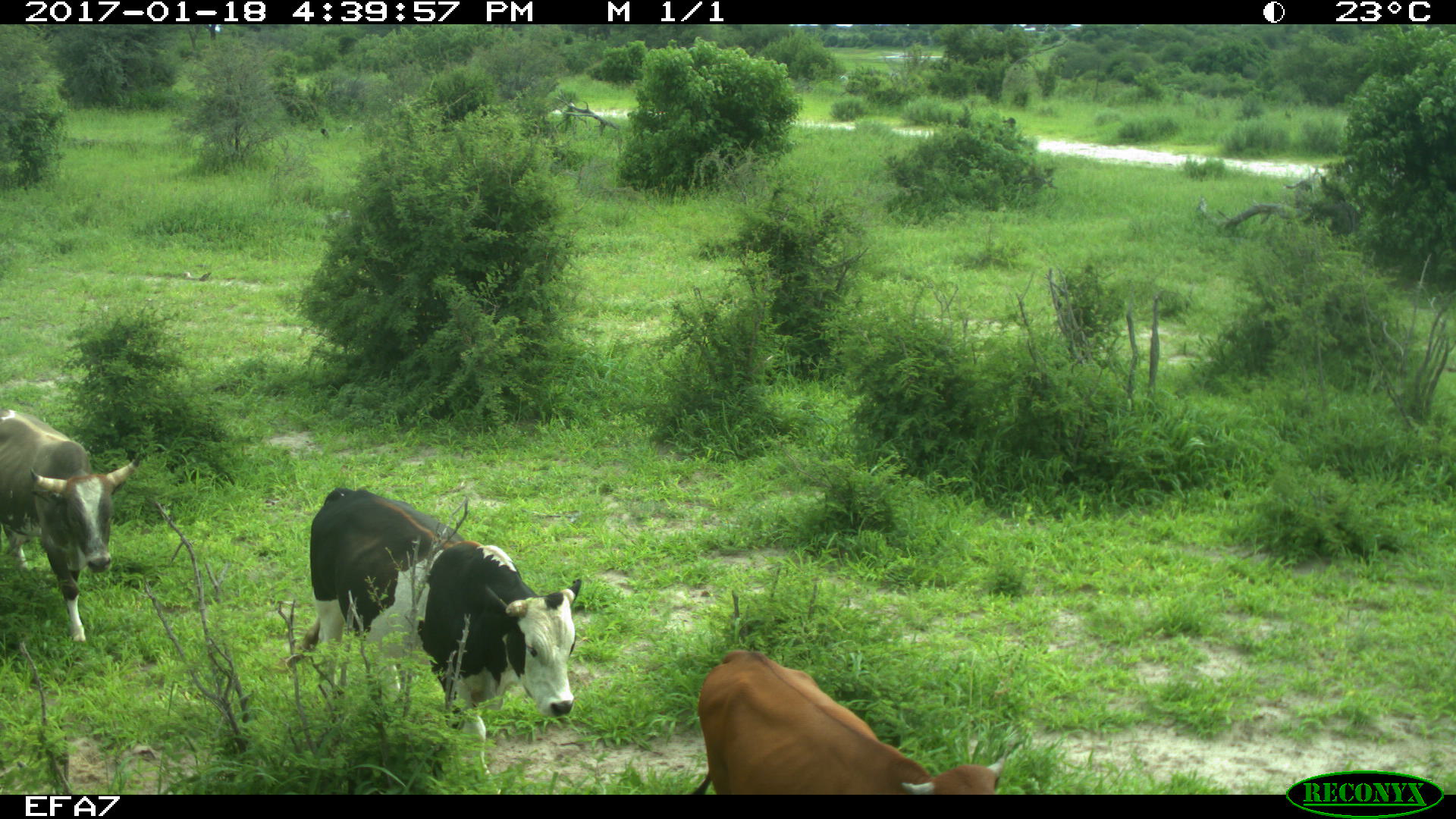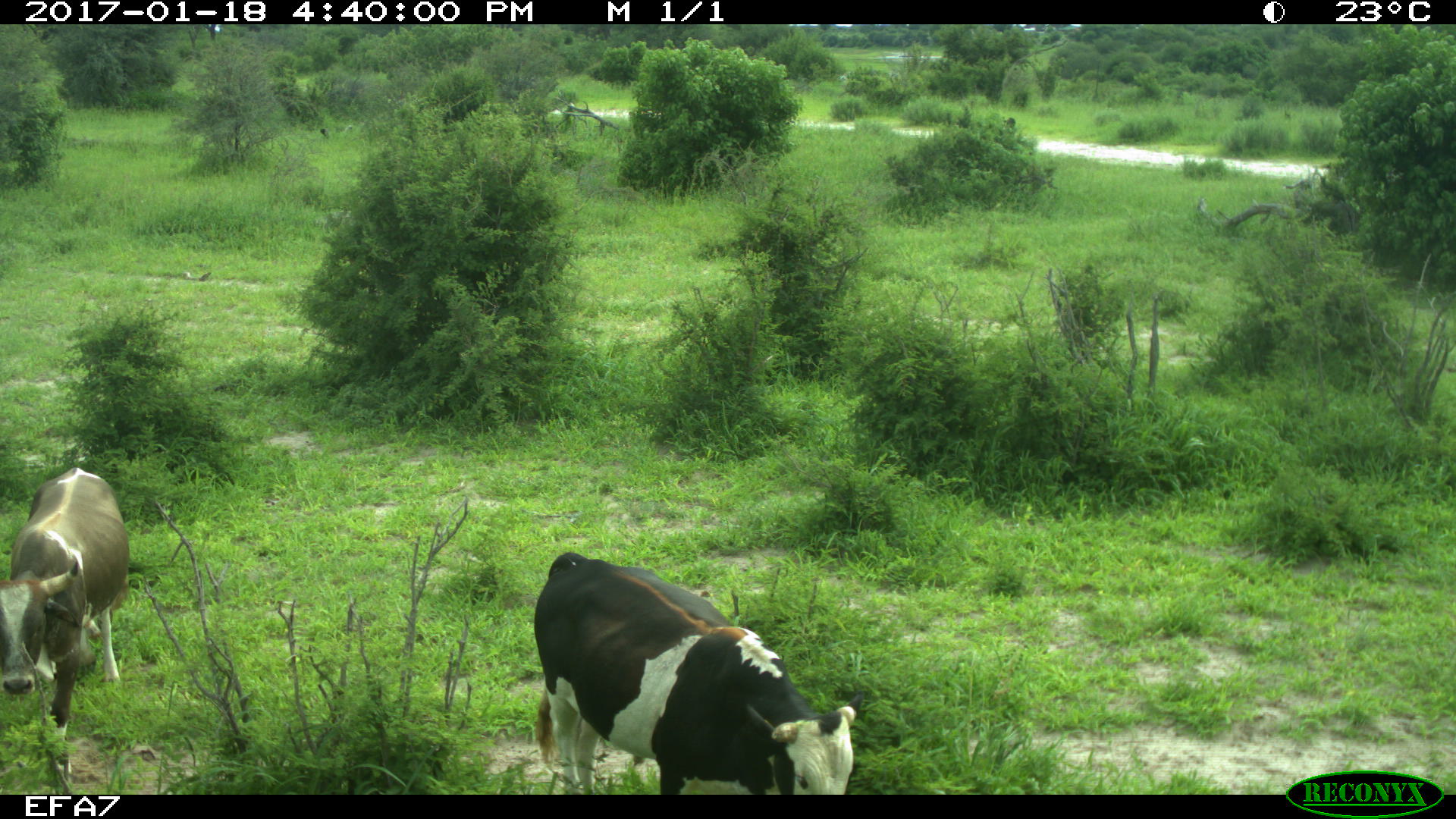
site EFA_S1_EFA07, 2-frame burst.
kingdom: Animalia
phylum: Chordata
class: Mammalia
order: Artiodactyla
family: Bovidae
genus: Bos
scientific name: Bos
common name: cattle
Cattle (Bos), count 3. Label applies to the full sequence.